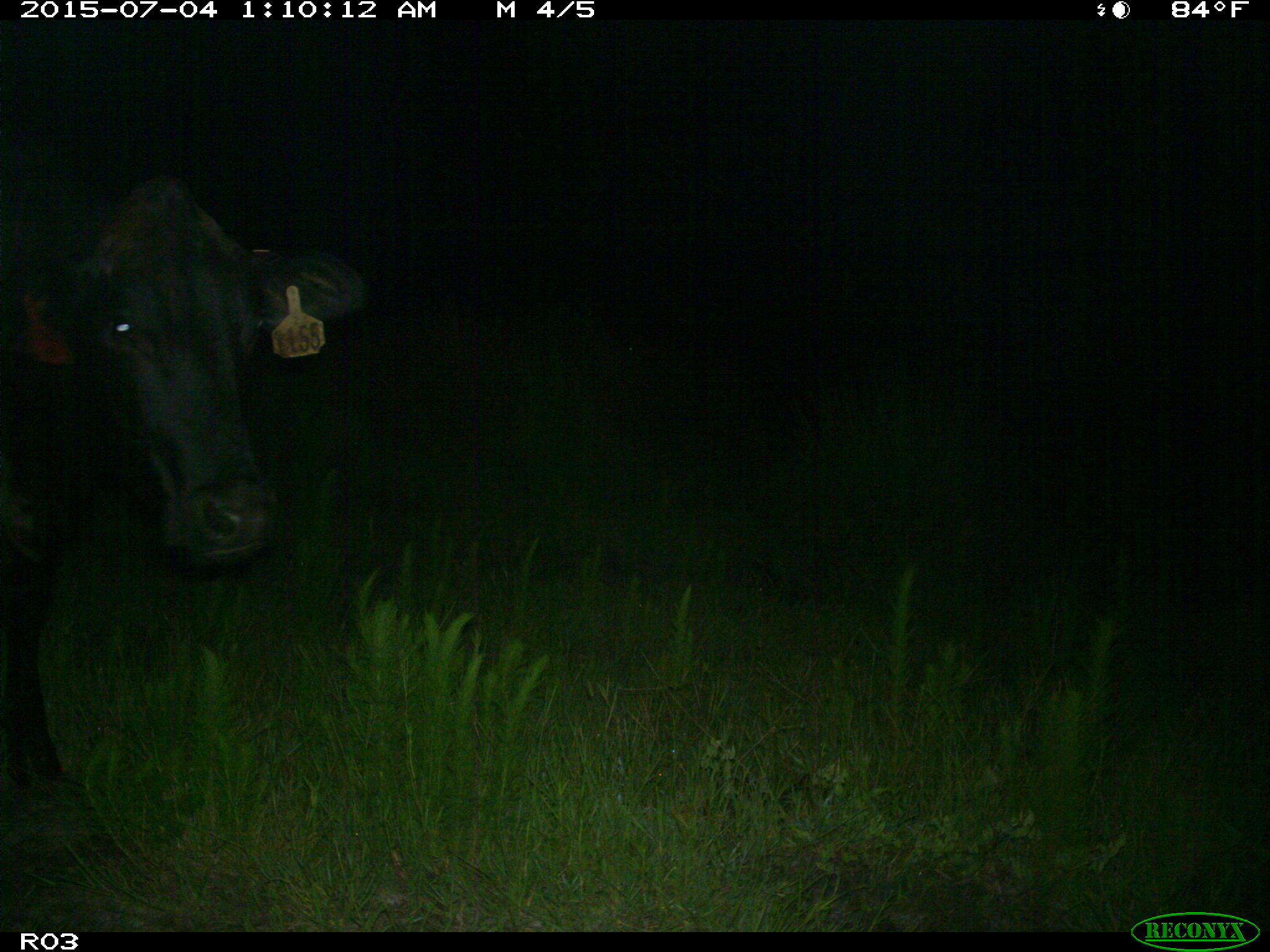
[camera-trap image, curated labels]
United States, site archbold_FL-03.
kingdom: Animalia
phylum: Chordata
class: Mammalia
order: Artiodactyla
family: Bovidae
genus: Bos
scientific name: Bos taurus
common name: domestic cow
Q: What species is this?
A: Bos taurus (domestic cow).